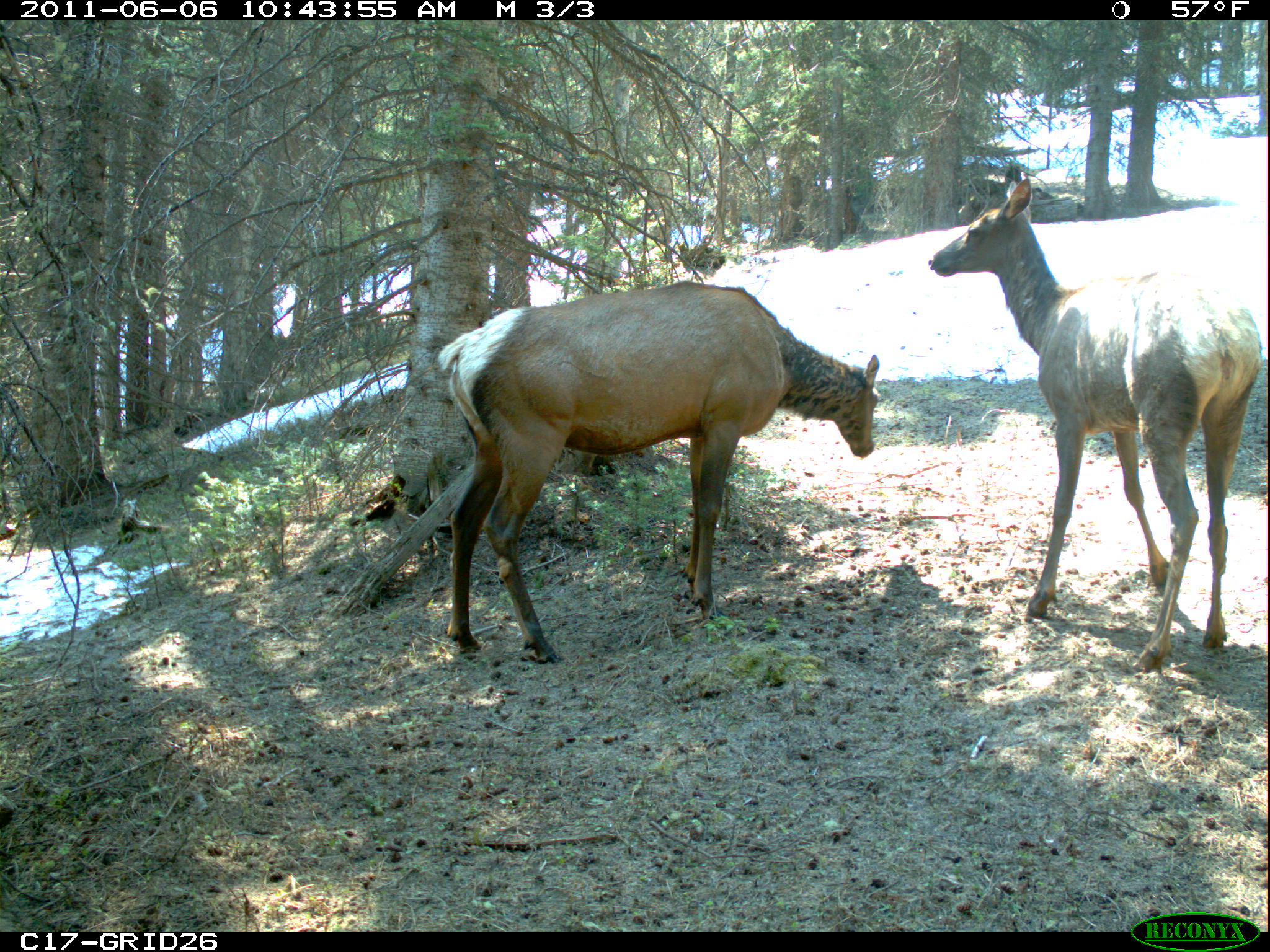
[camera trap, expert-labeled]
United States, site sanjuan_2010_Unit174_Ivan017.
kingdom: Animalia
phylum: Chordata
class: Mammalia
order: Artiodactyla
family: Cervidae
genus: Cervus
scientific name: Cervus elaphus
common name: red deer